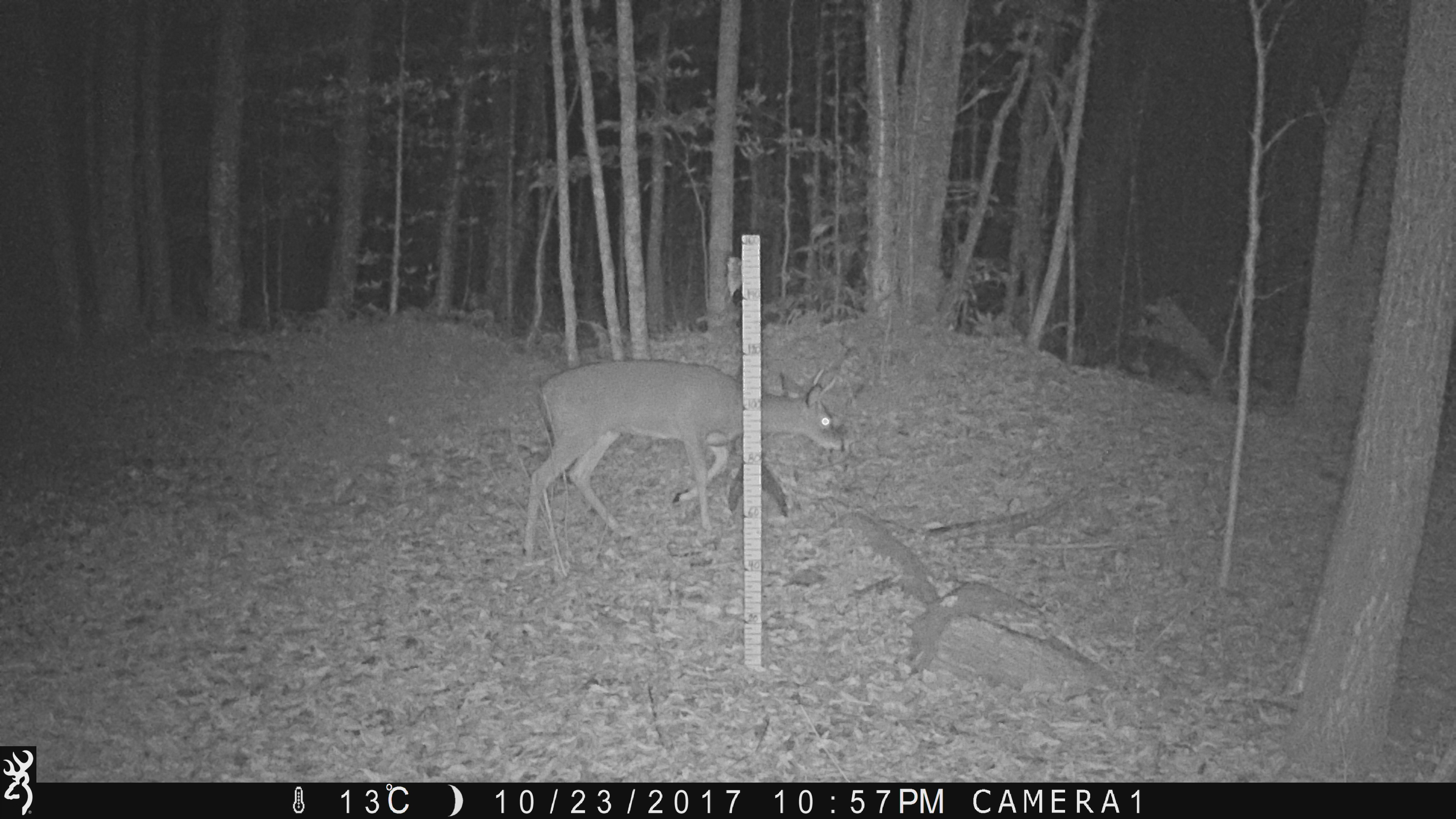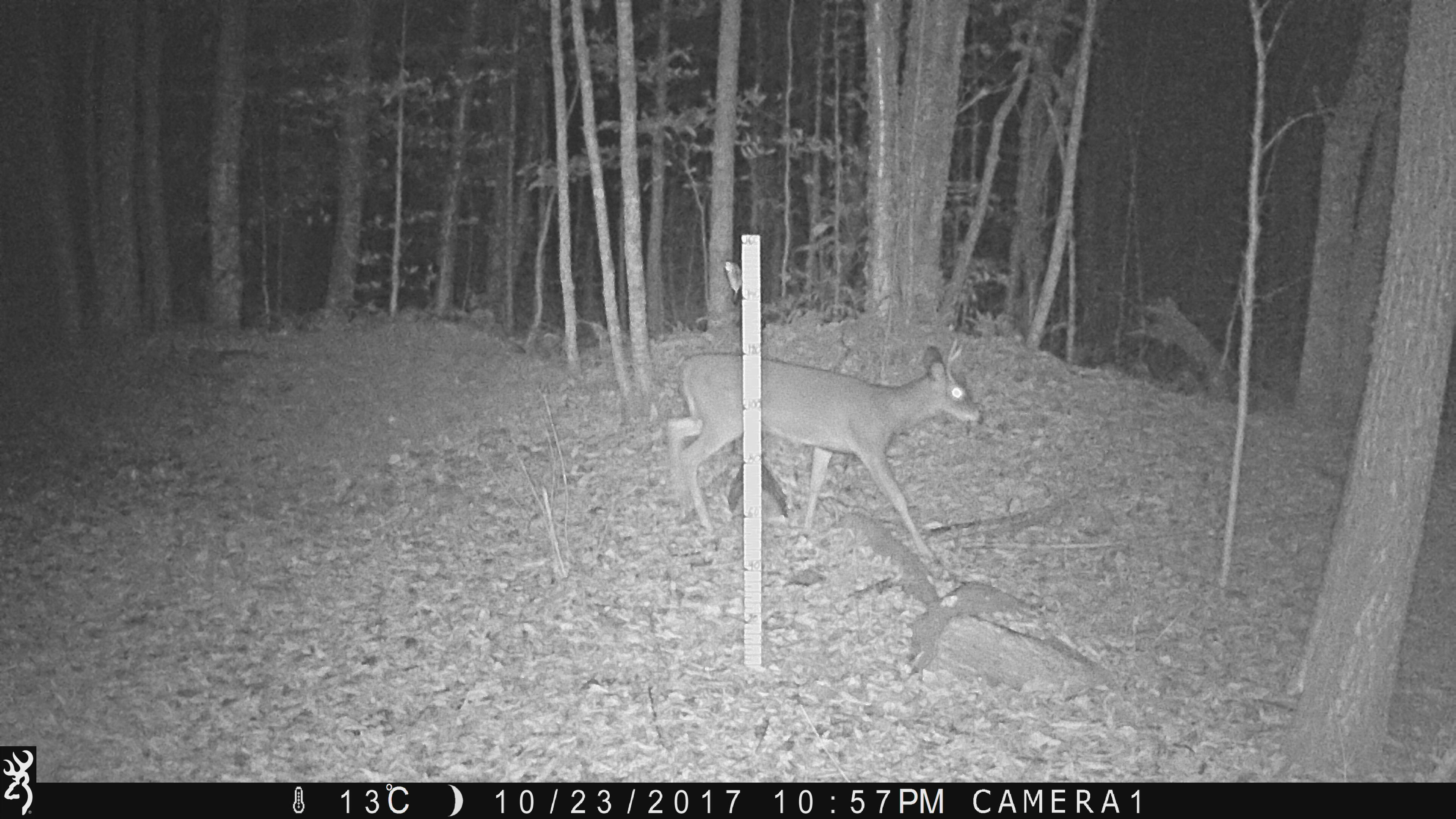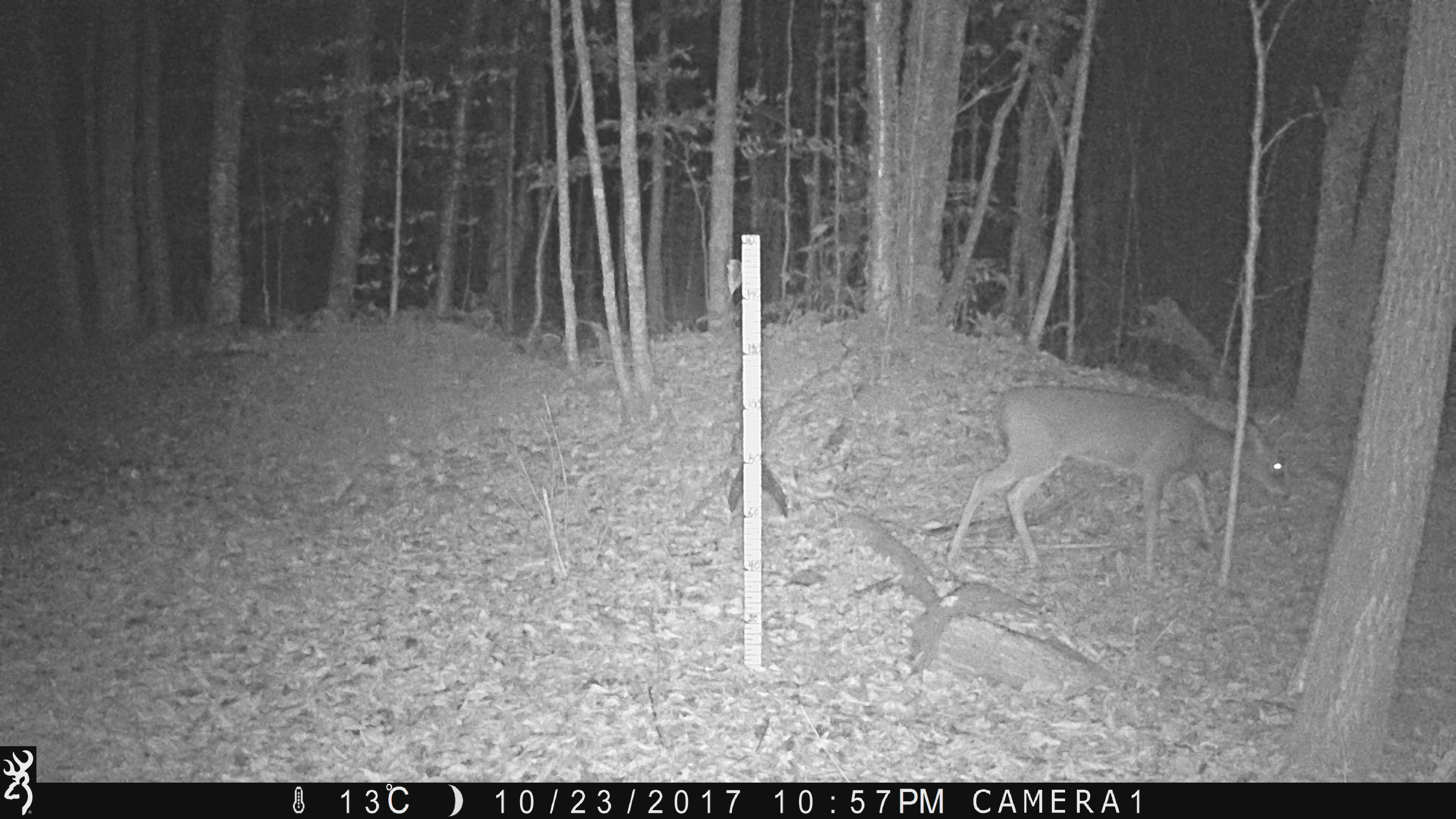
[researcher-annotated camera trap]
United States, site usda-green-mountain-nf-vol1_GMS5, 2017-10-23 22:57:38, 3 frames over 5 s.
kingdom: Animalia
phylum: Chordata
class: Mammalia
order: Artiodactyla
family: Cervidae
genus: Odocoileus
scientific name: Odocoileus virginianus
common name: white-tailed deer